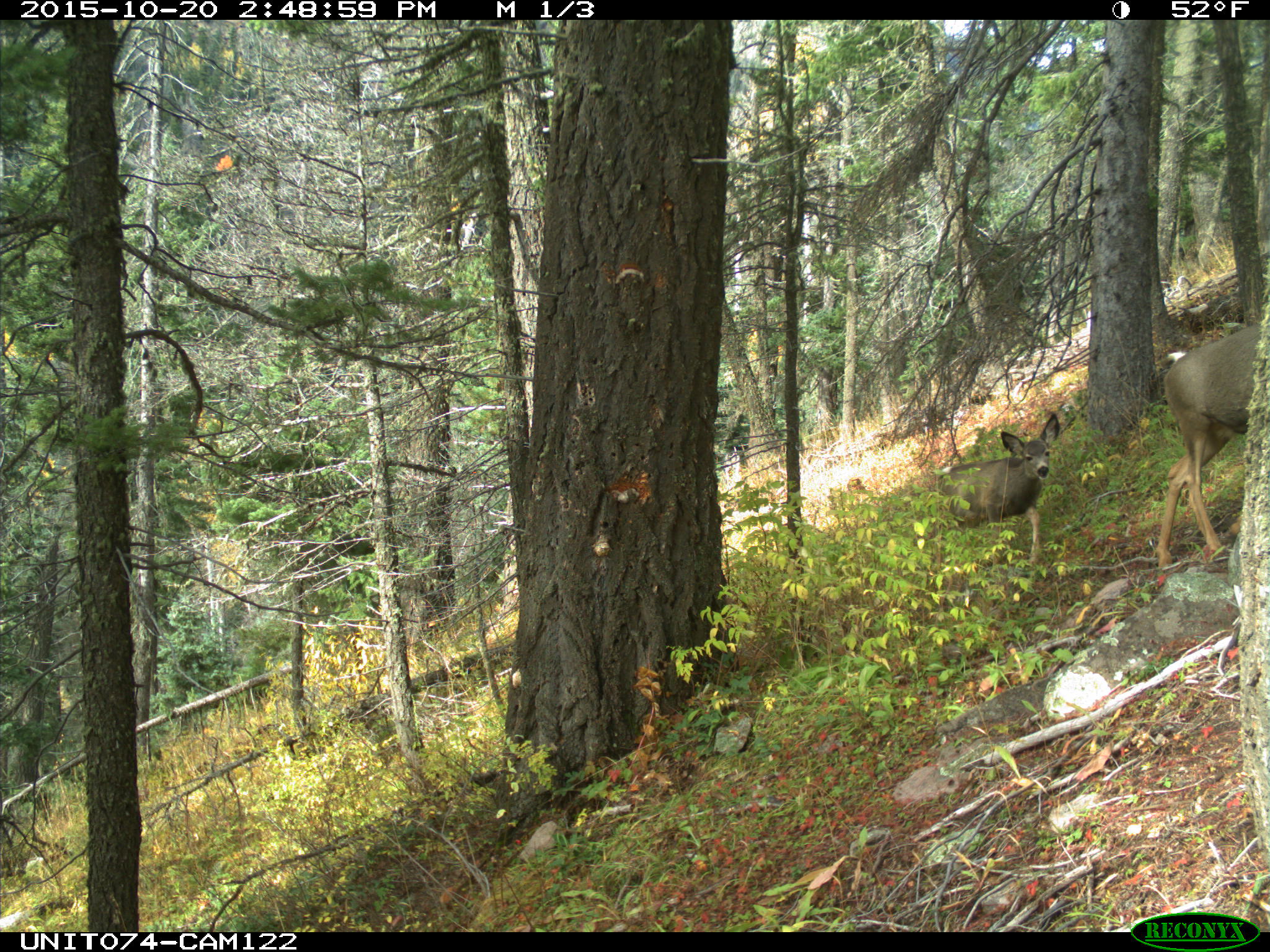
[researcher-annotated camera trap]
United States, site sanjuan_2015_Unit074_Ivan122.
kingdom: Animalia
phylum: Chordata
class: Mammalia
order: Artiodactyla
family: Cervidae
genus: Odocoileus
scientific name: Odocoileus hemionus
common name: mule deer